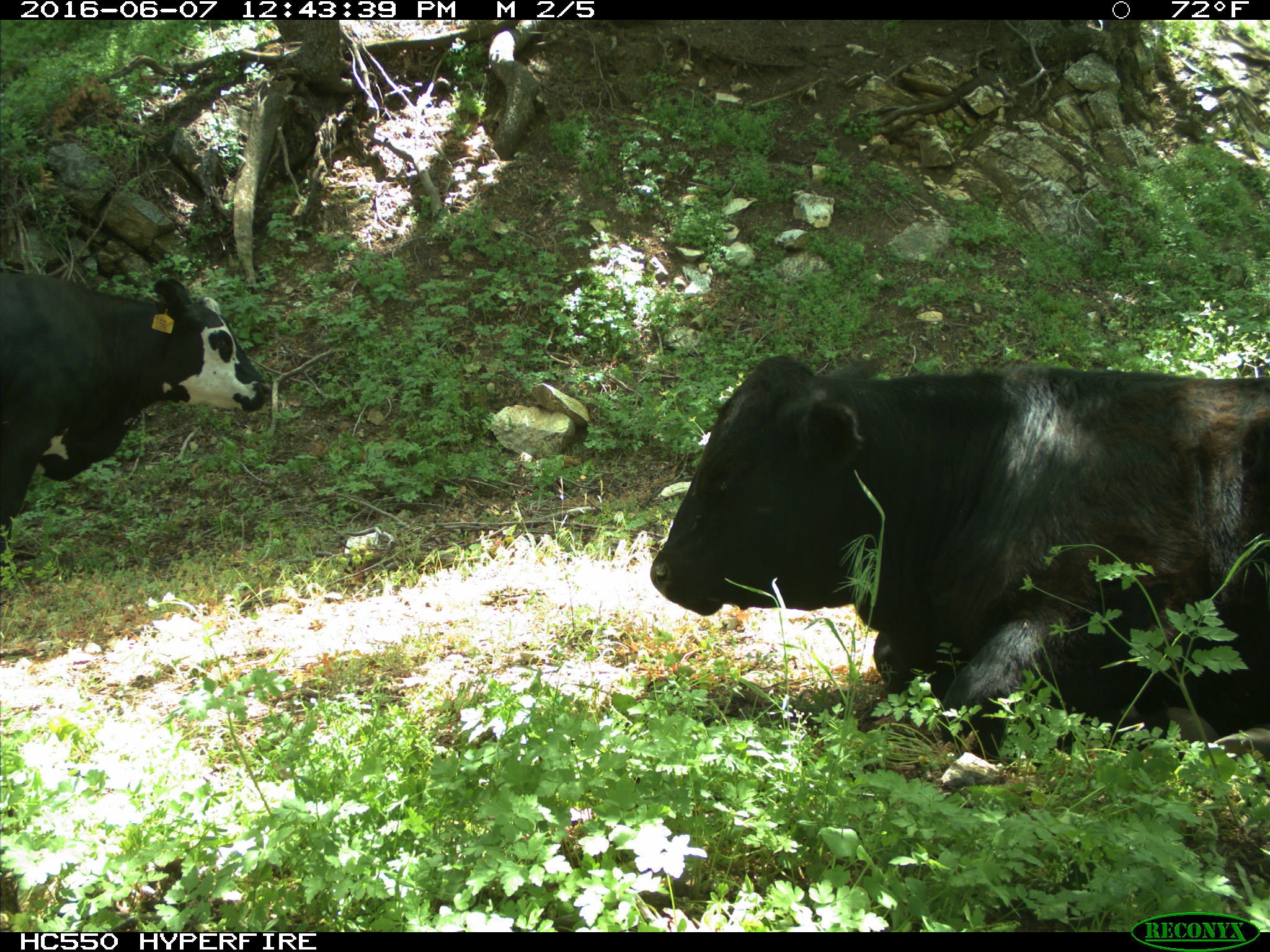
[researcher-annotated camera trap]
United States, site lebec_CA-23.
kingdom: Animalia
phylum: Chordata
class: Mammalia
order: Artiodactyla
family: Bovidae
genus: Bos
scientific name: Bos taurus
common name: domestic cow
Bos taurus (domestic cow).